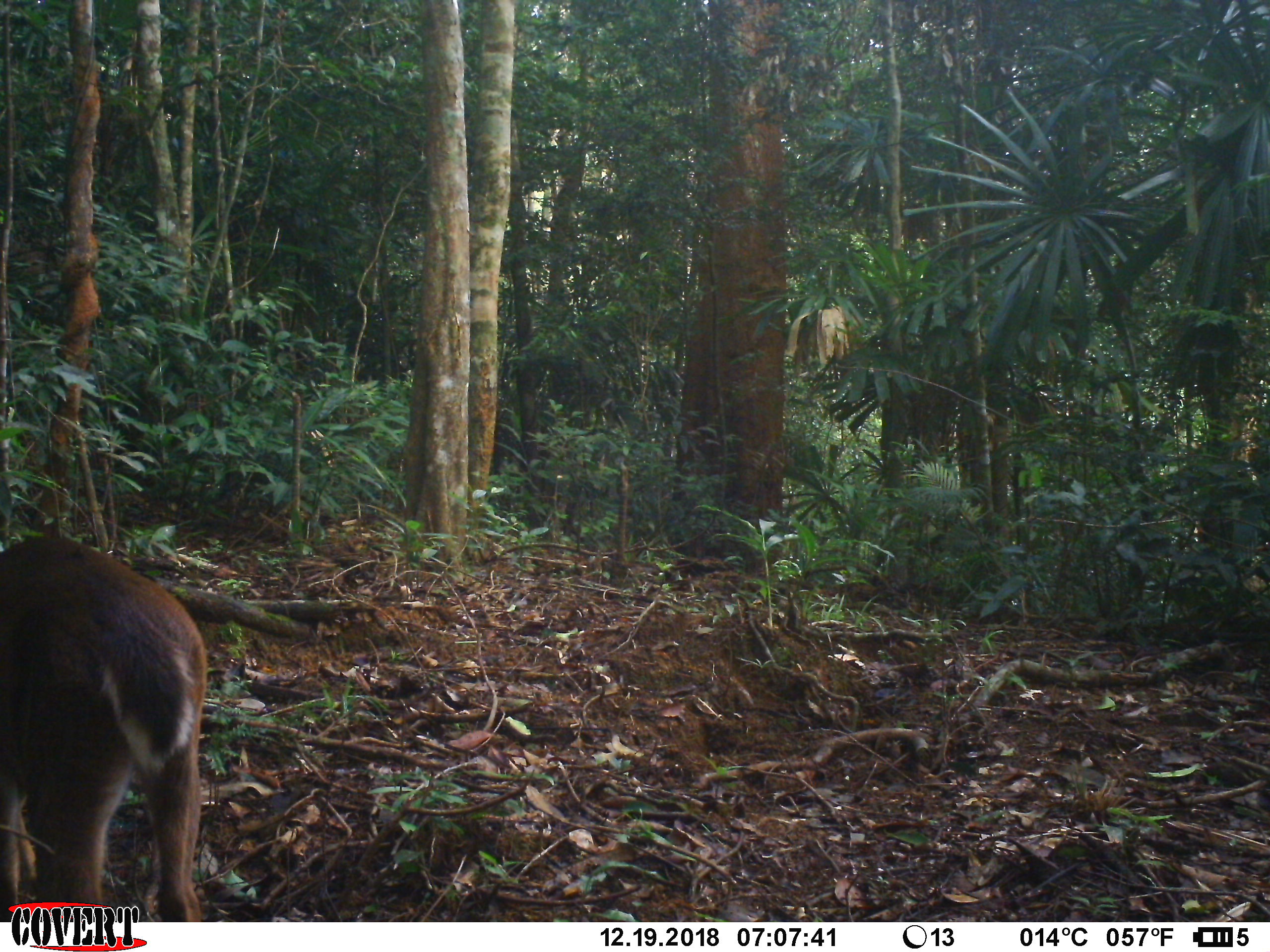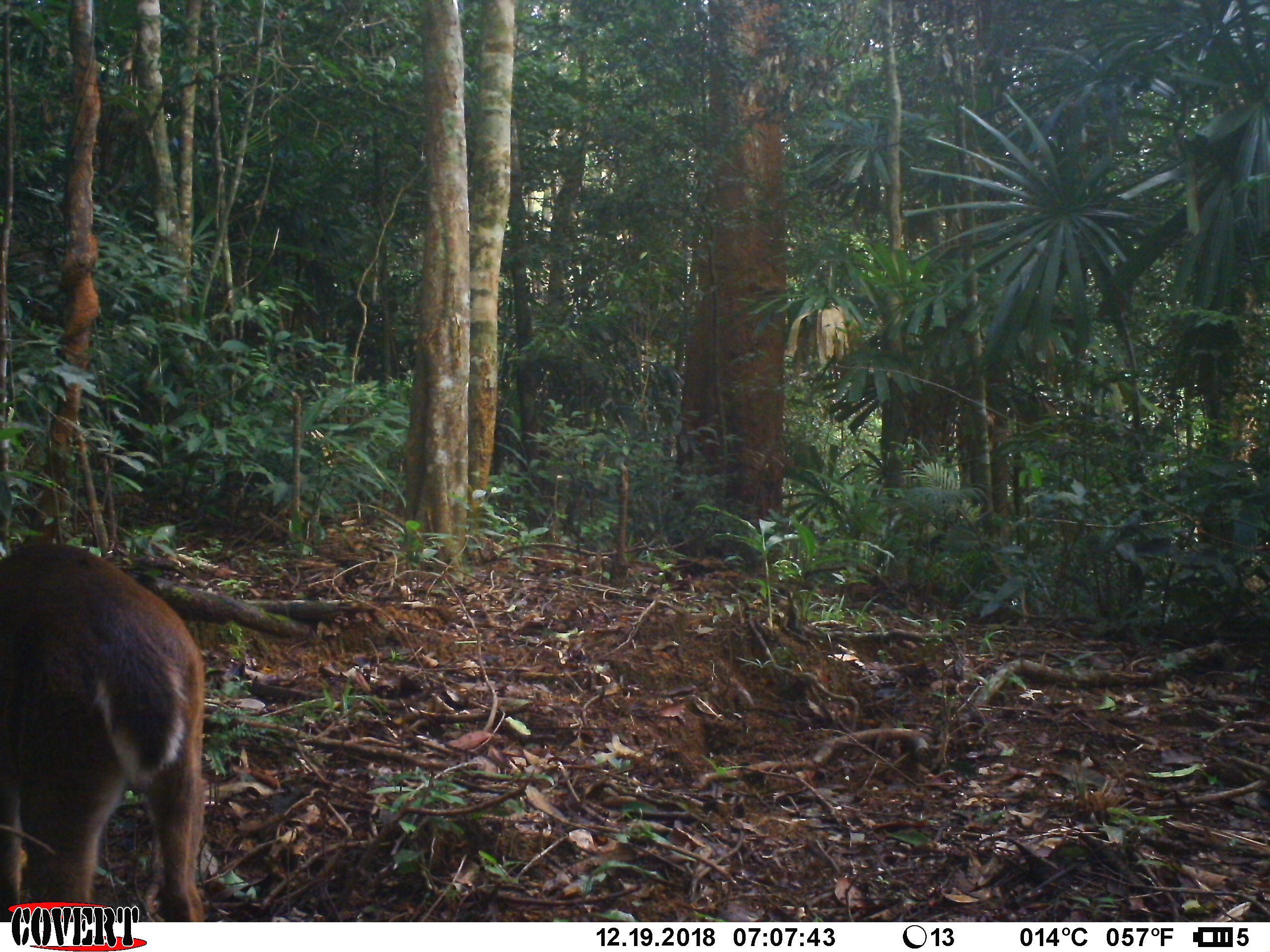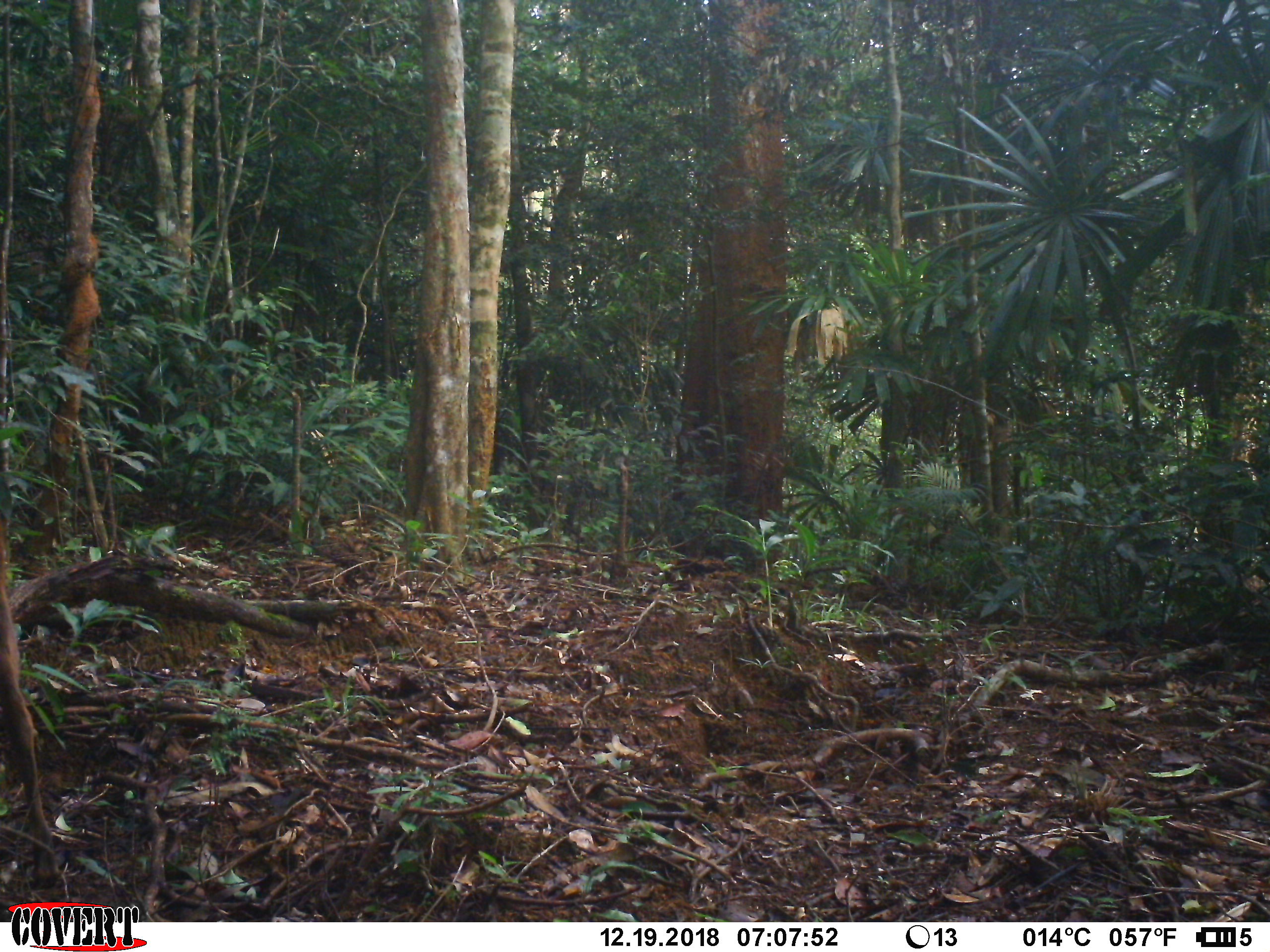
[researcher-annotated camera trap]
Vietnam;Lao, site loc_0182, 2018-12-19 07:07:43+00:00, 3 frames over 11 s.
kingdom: Animalia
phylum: Chordata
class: Mammalia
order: Artiodactyla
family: Cervidae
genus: Muntiacus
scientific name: Muntiacus vuquangensis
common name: large-antlered muntjac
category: large antlered muntjac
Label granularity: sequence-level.